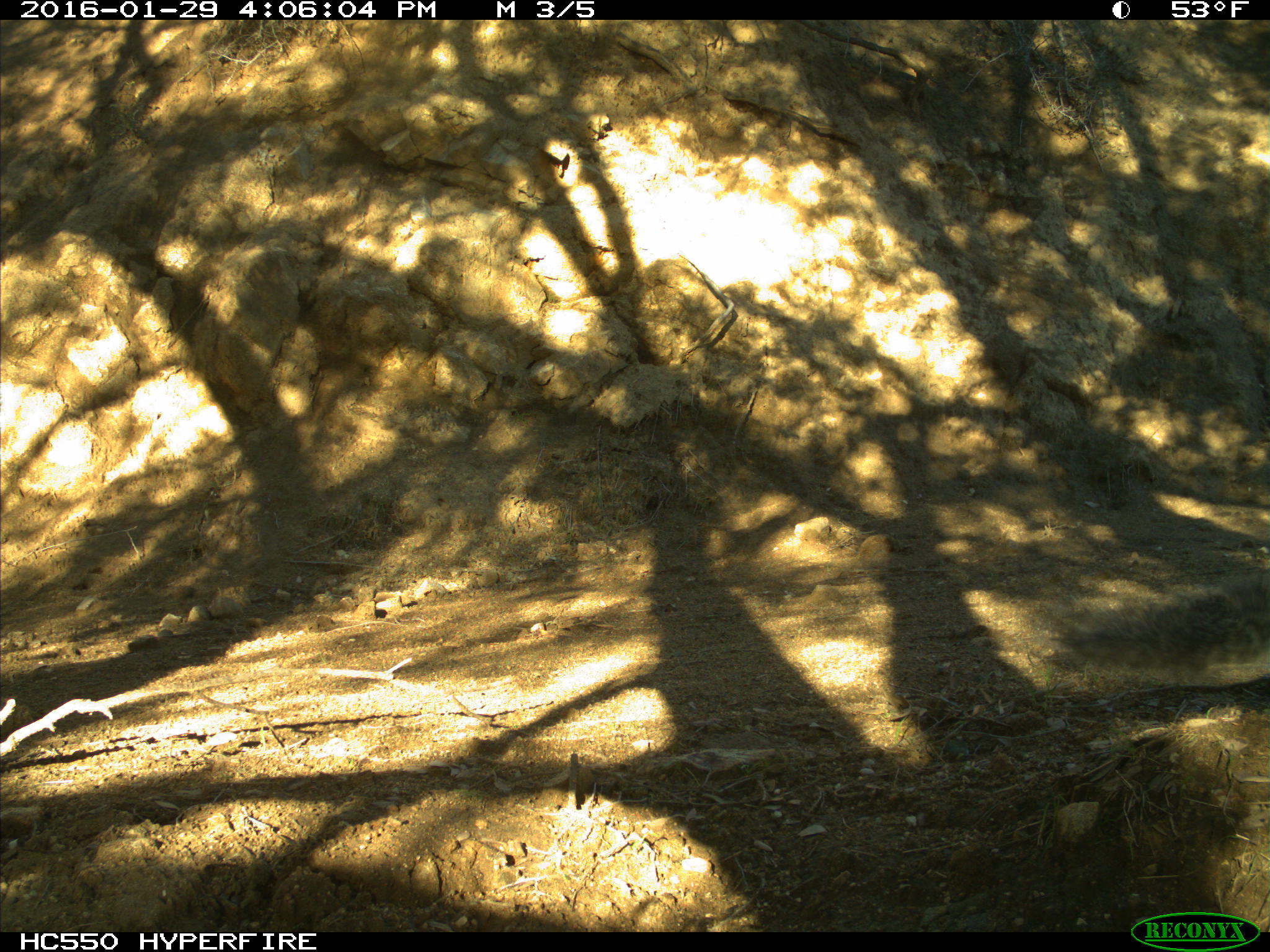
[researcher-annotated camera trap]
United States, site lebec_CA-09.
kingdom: Animalia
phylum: Chordata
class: Mammalia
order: Rodentia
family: Sciuridae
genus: Sciurus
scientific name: Sciurus carolinensis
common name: eastern gray squirrel